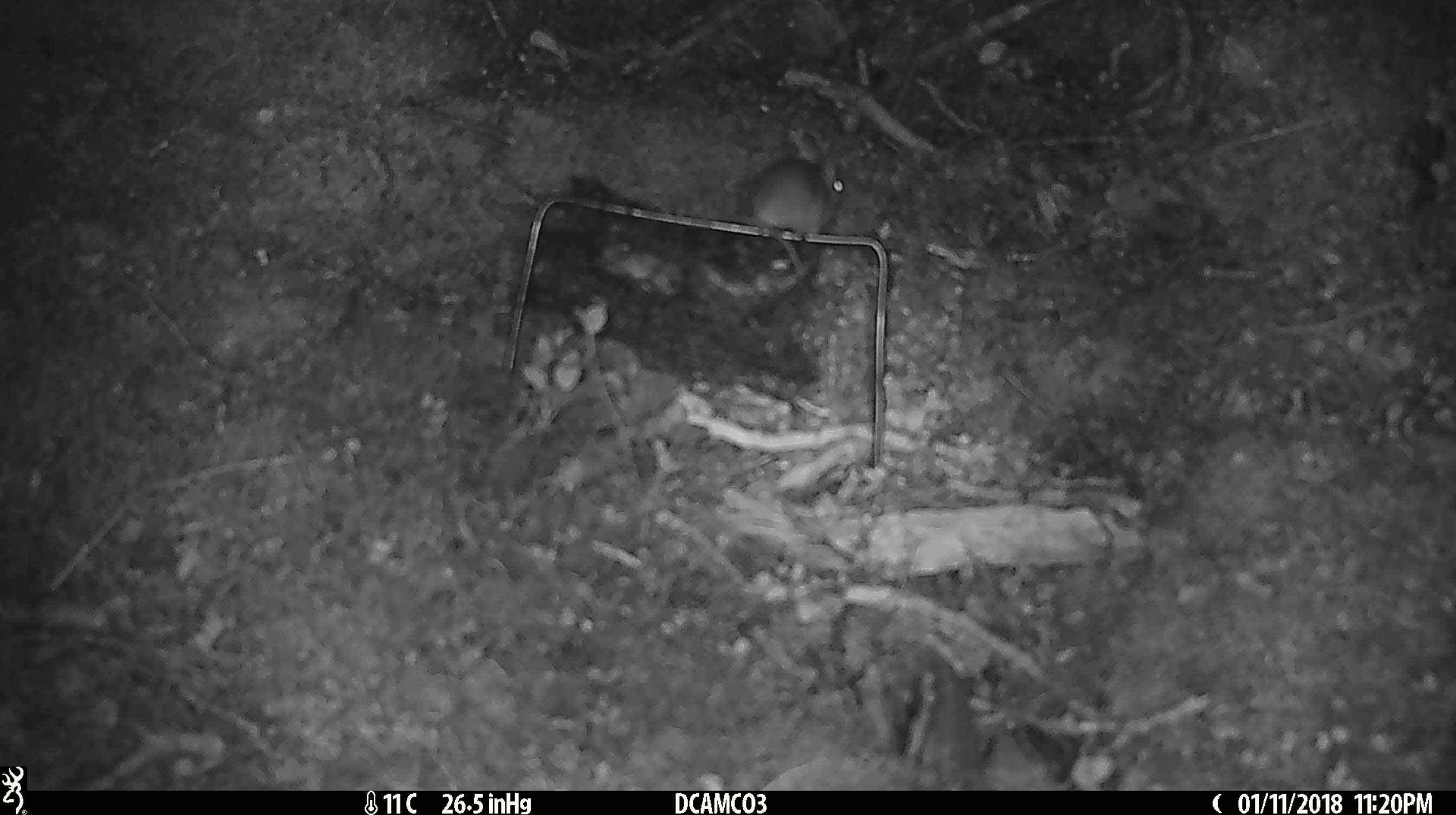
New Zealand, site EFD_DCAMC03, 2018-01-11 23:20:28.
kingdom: Animalia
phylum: Chordata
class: Mammalia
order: Rodentia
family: Muridae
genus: Mus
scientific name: Mus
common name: mouse